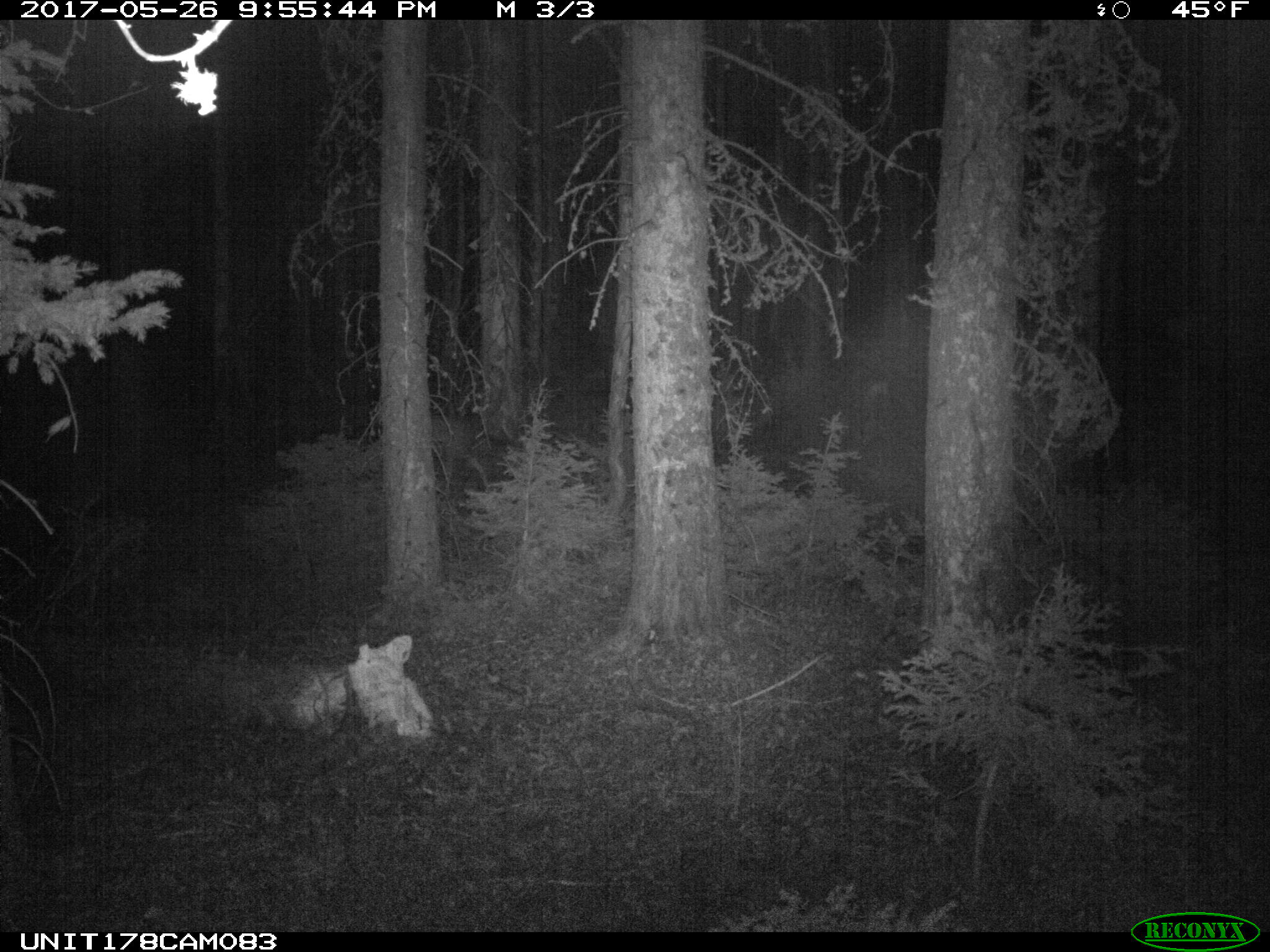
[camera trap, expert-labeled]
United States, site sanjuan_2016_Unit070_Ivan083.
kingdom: Animalia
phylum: Chordata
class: Mammalia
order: Artiodactyla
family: Cervidae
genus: Odocoileus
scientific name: Odocoileus hemionus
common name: mule deer